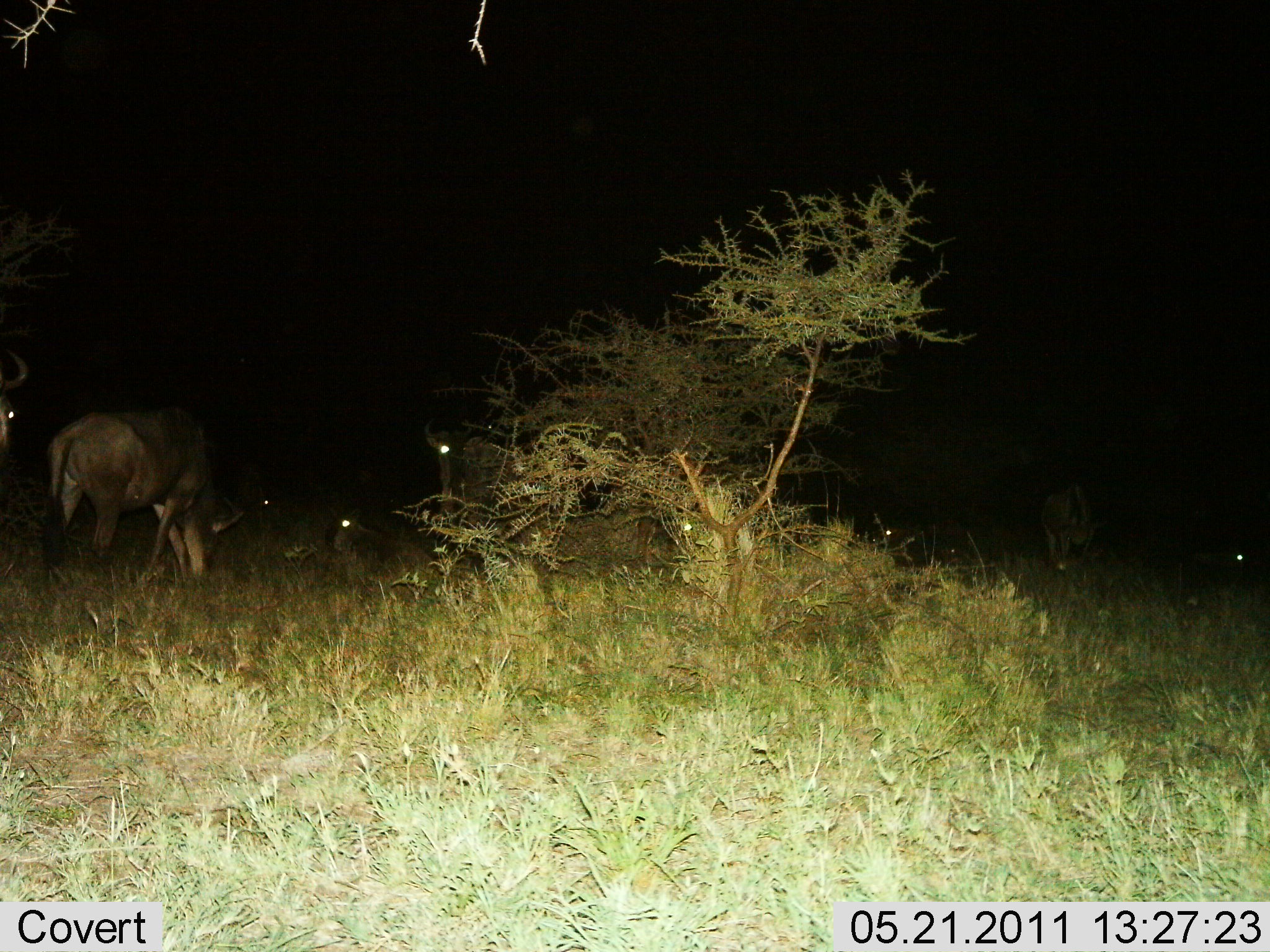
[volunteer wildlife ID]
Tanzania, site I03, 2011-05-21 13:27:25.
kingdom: Animalia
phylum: Chordata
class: Mammalia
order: Artiodactyla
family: Bovidae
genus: Connochaetes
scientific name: Connochaetes taurinus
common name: blue wildebeest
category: wildebeest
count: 8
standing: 56%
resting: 67%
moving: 22%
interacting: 0%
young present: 22%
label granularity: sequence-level